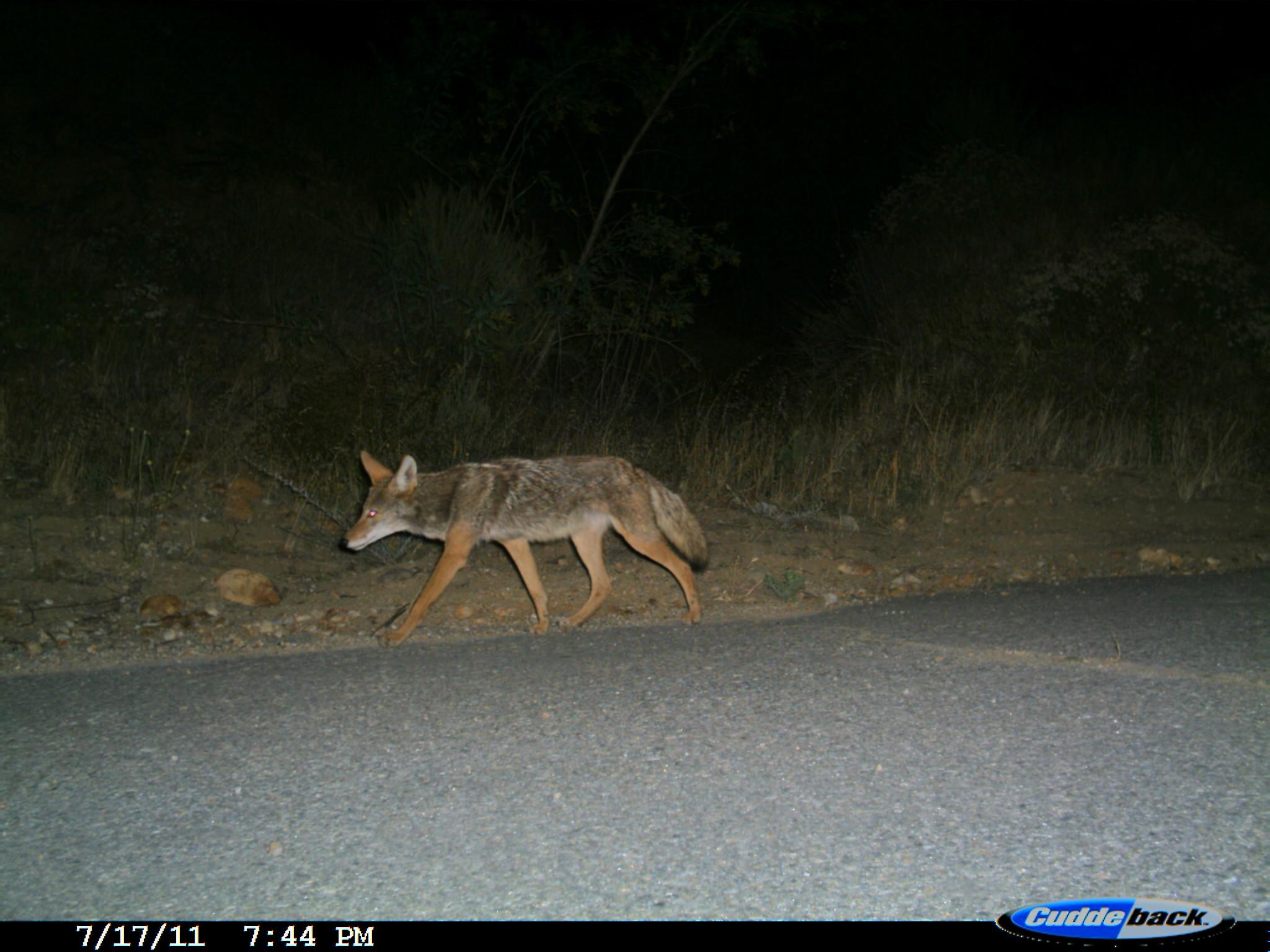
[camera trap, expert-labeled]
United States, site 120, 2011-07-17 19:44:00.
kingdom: Animalia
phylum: Chordata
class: Mammalia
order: Carnivora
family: Canidae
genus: Canis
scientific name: Canis latrans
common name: coyote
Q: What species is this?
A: Coyote (Canis latrans).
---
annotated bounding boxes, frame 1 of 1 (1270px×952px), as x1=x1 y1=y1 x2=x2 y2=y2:
coyote: x1=340 y1=440 x2=727 y2=655